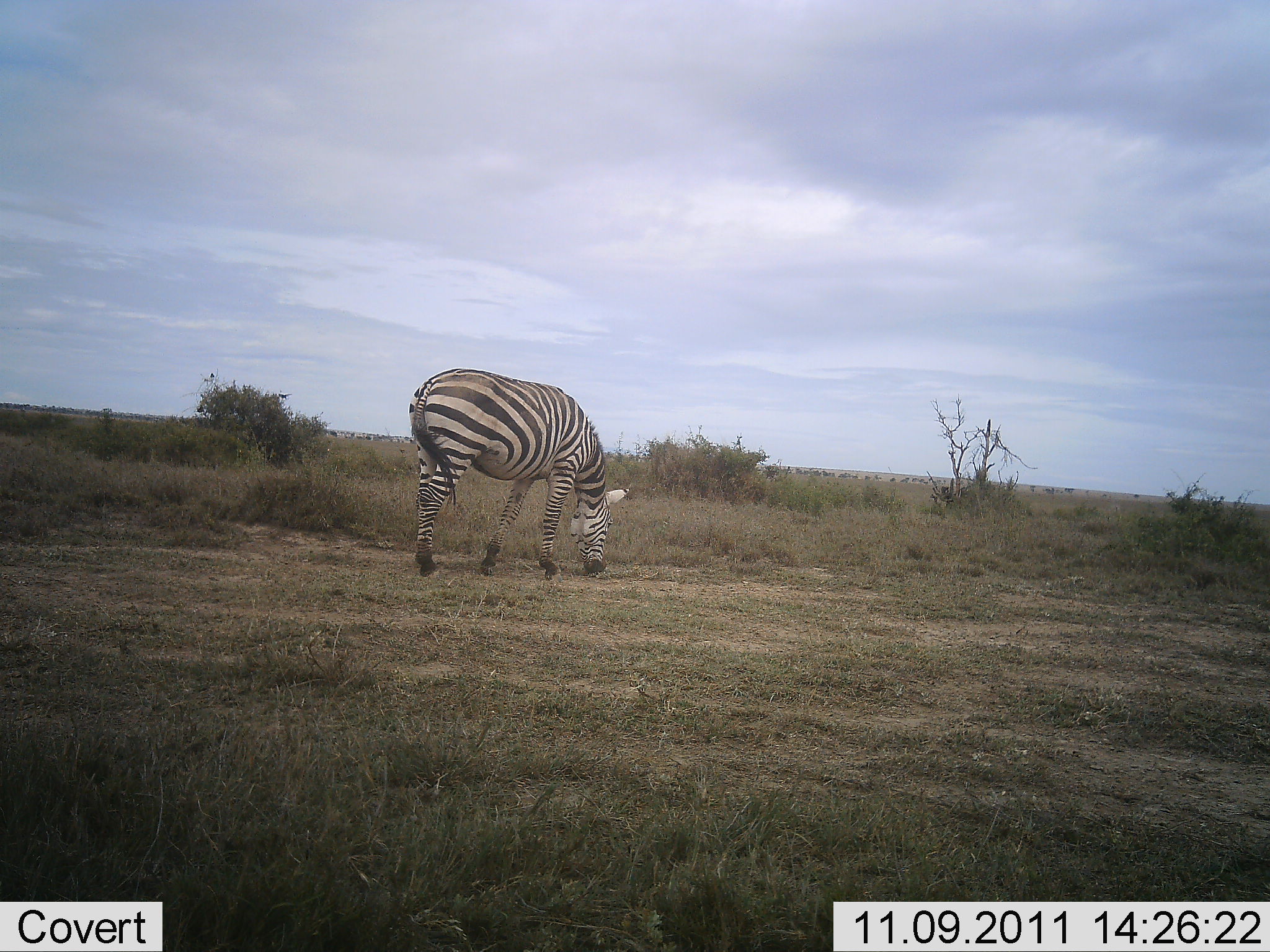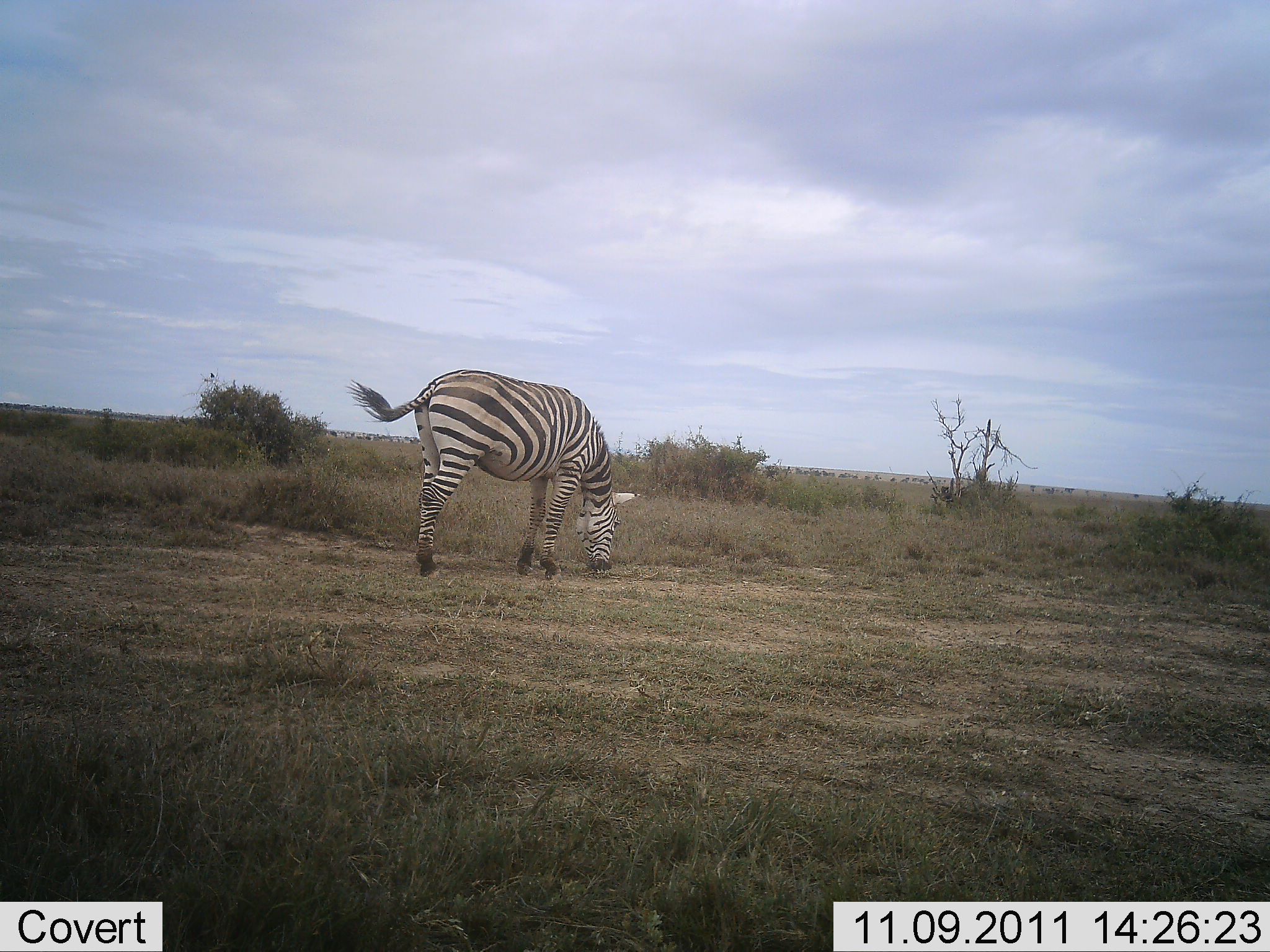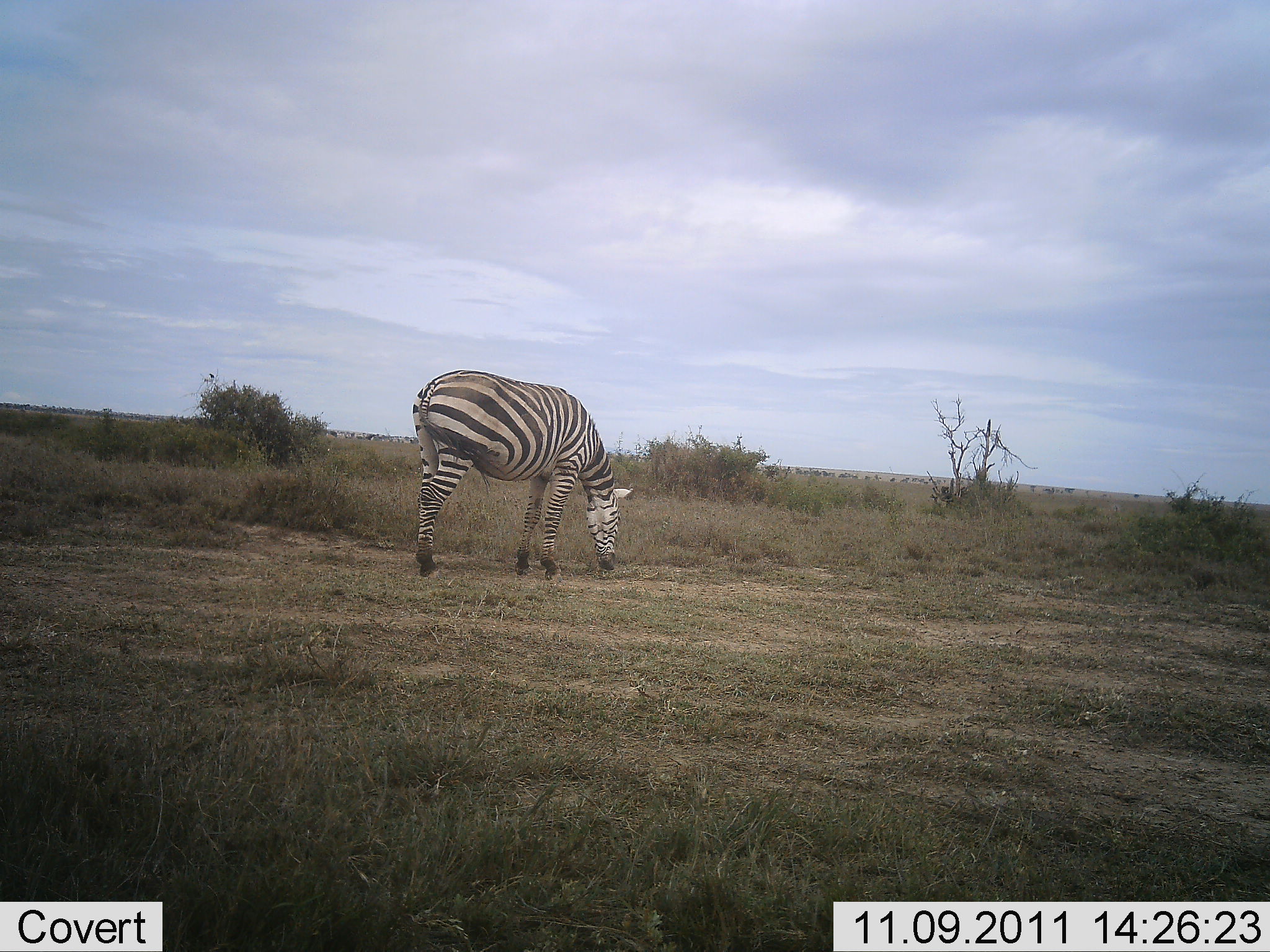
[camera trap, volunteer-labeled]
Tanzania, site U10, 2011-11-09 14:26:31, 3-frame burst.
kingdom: Animalia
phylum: Chordata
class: Mammalia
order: Perissodactyla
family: Equidae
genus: Equus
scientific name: Equus quagga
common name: plains zebra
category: zebra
Zebra (plains zebra) (Equus quagga), count 1. Behavior (volunteer vote fractions): standing 44%, resting 0%, moving 0%, interacting 0%. Young present (vote fraction): 0%. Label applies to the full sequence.